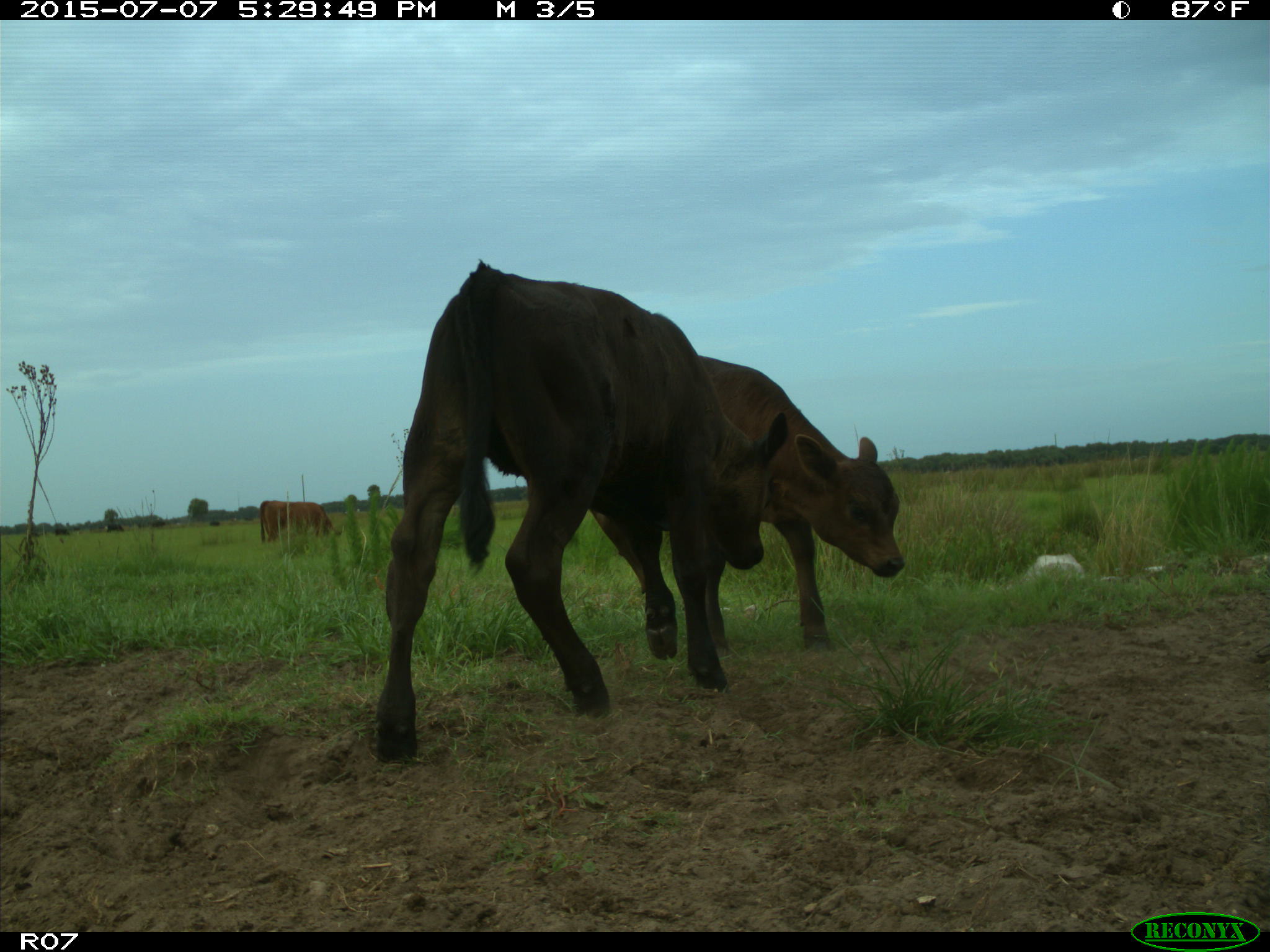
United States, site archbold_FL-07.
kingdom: Animalia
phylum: Chordata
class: Mammalia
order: Artiodactyla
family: Bovidae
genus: Bos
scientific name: Bos taurus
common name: domestic cow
Bos taurus (domestic cow).